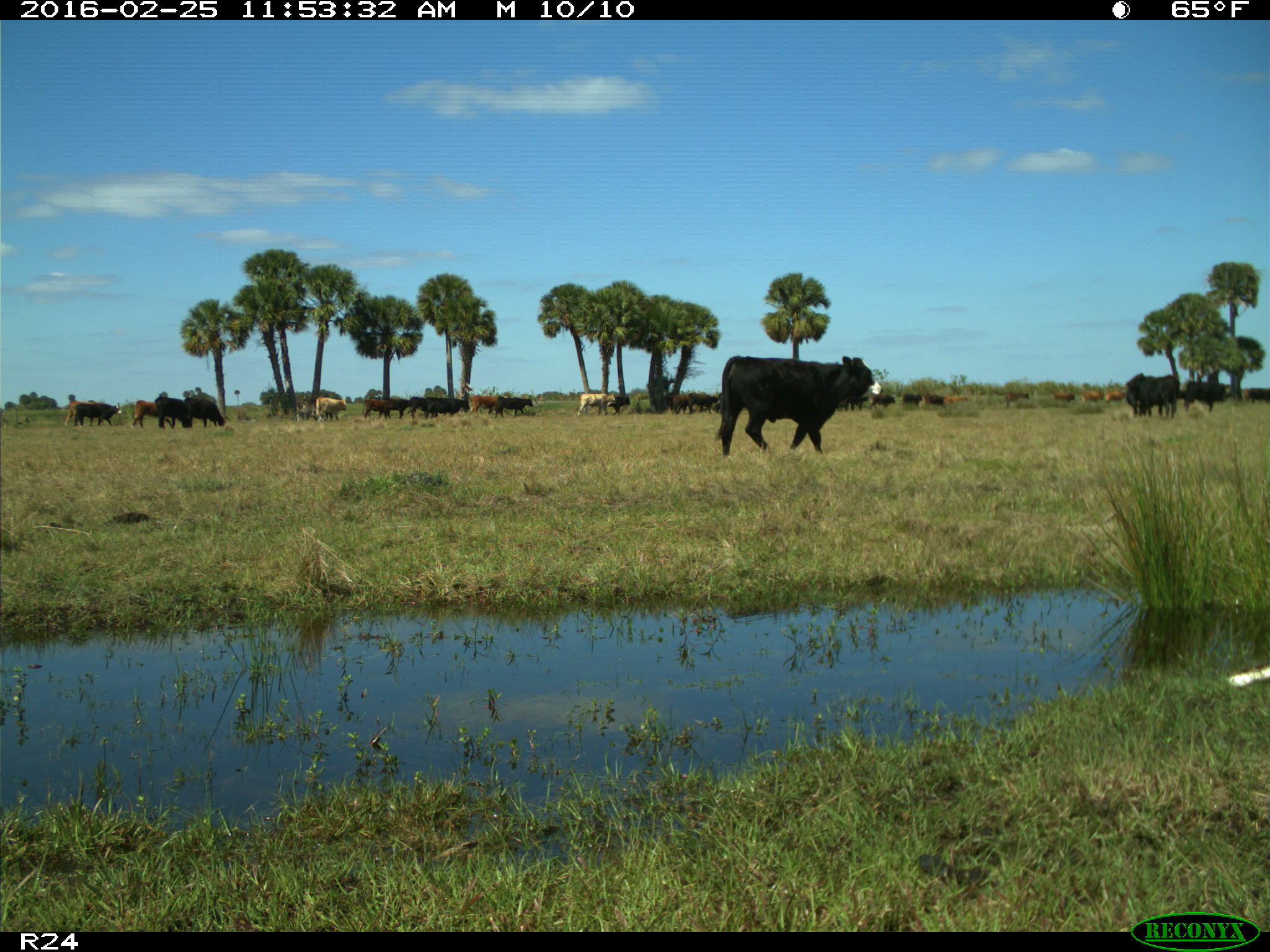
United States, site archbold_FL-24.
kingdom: Animalia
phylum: Chordata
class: Mammalia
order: Artiodactyla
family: Bovidae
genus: Bos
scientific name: Bos taurus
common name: domestic cow